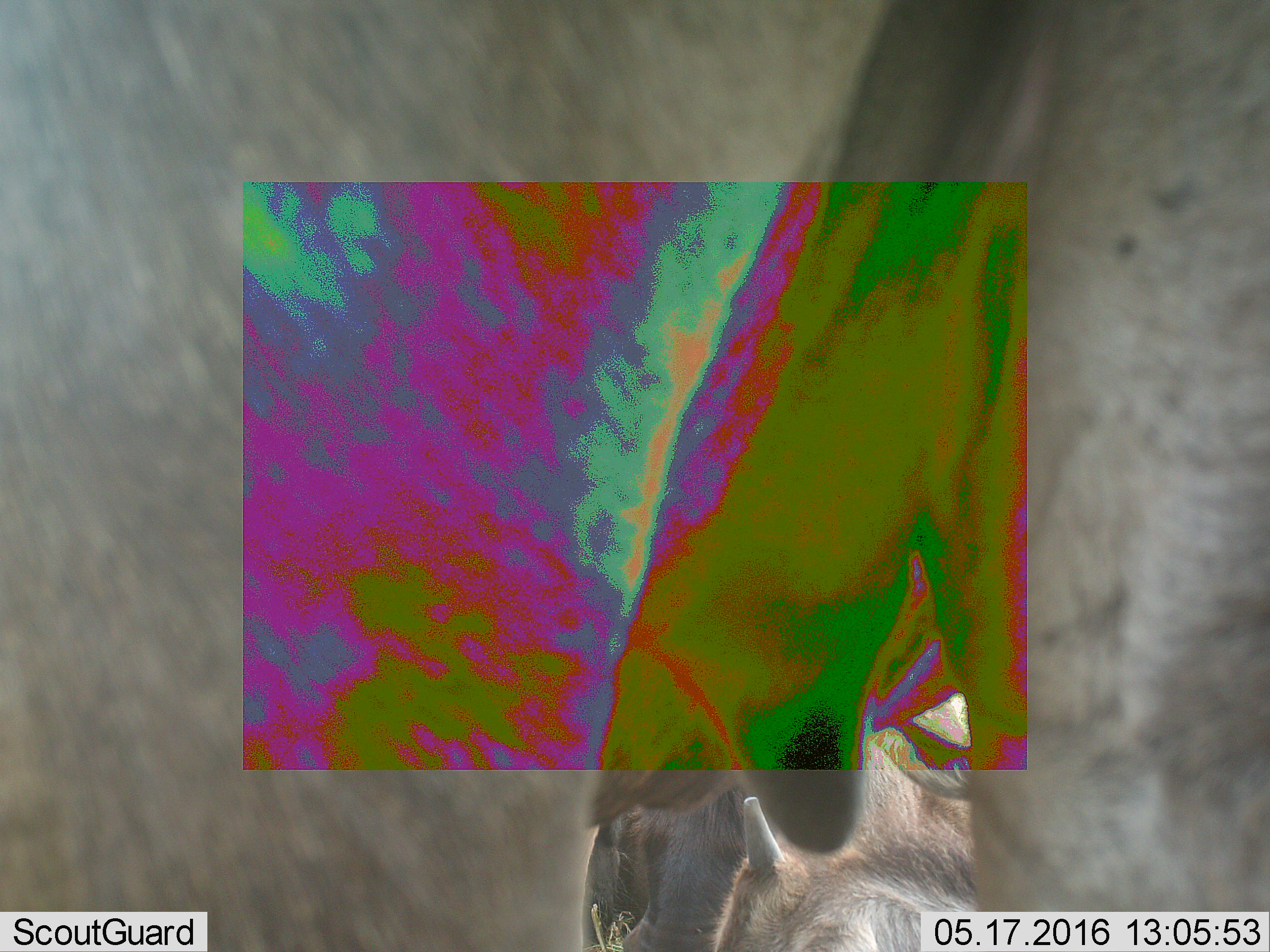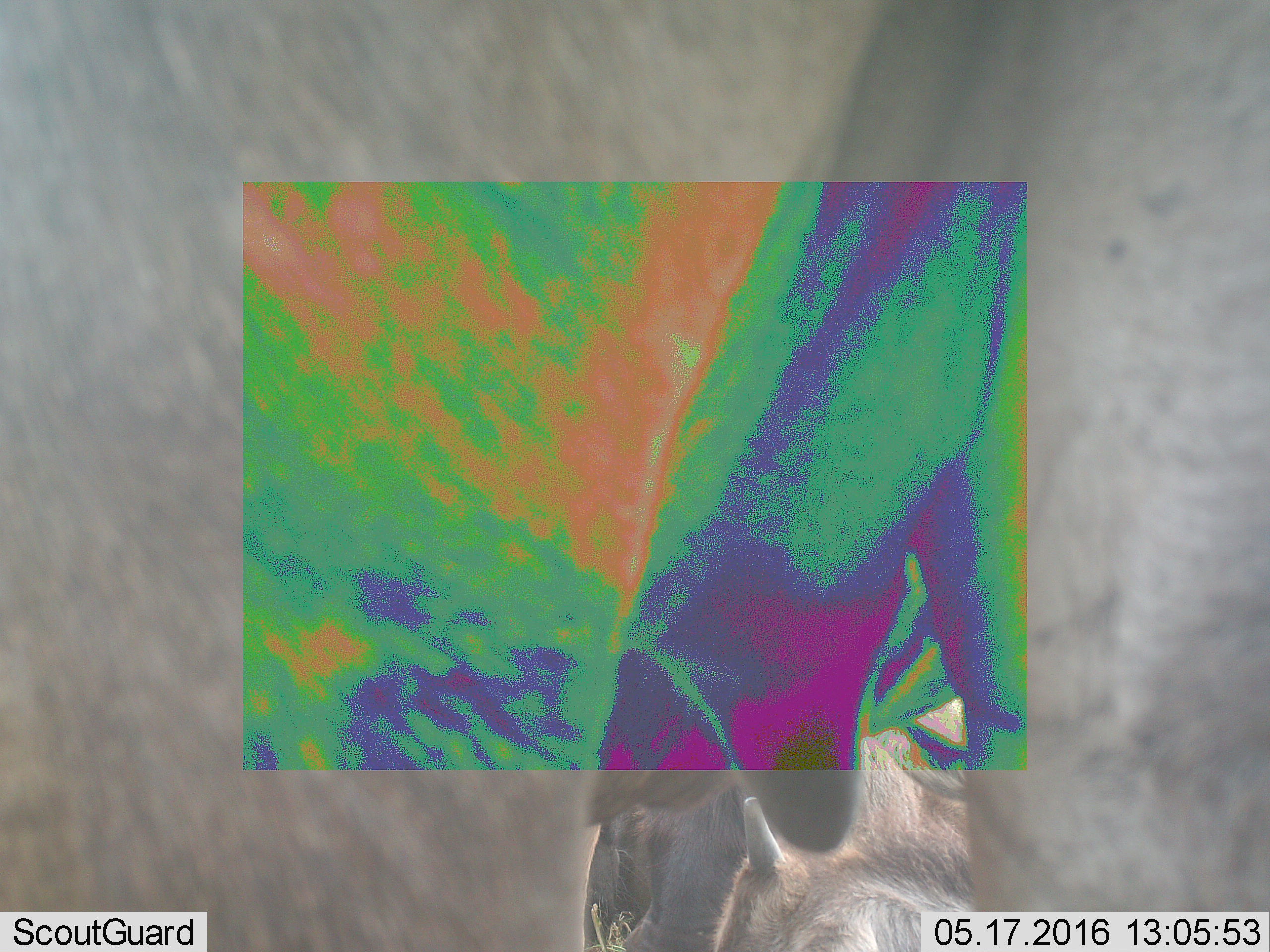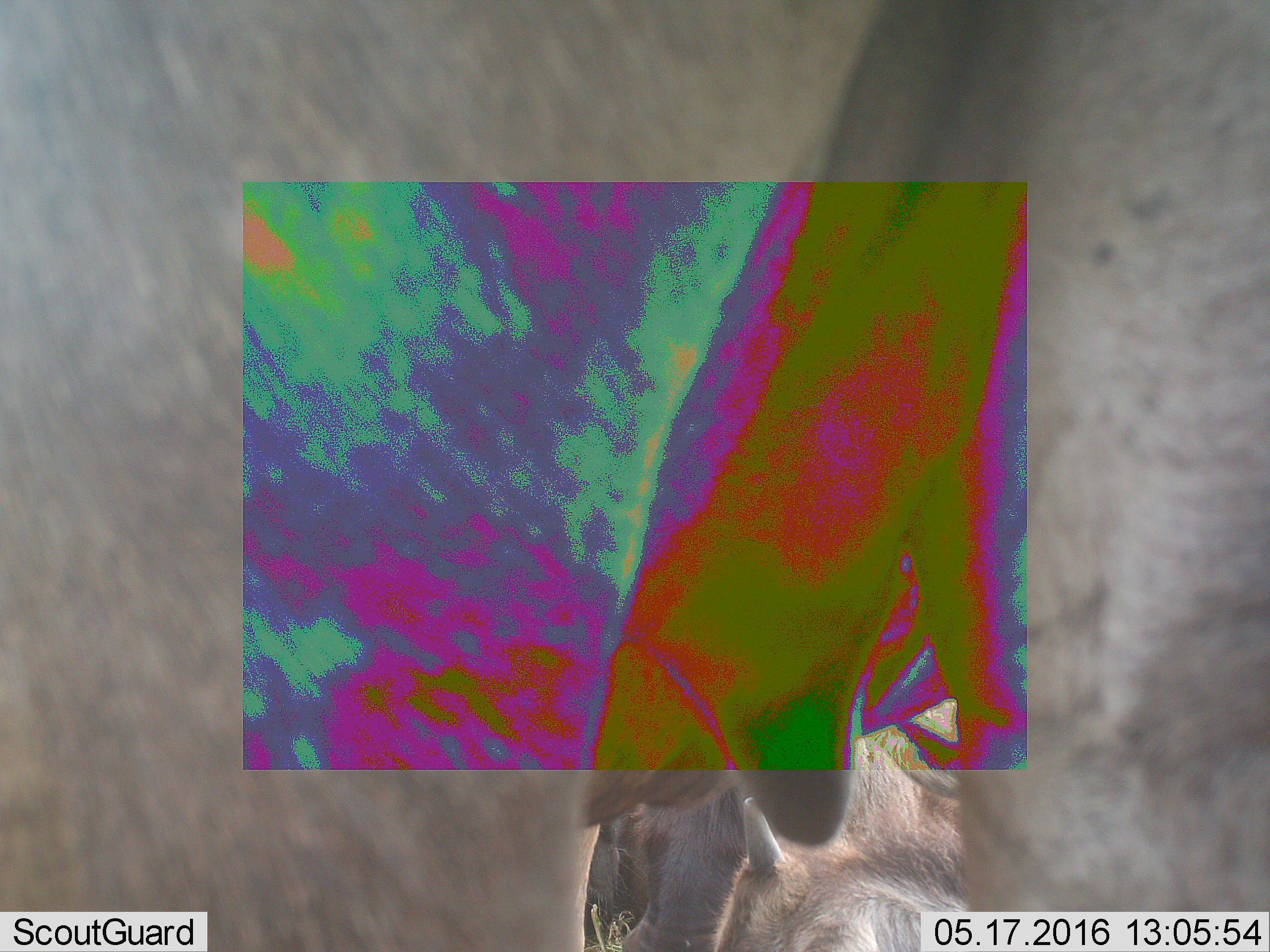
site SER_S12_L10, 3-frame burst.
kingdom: Animalia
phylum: Chordata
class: Mammalia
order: Artiodactyla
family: Bovidae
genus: Connochaetes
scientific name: Connochaetes taurinus taurinus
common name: blue wildebeest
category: wildebeestblue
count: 3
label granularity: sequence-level